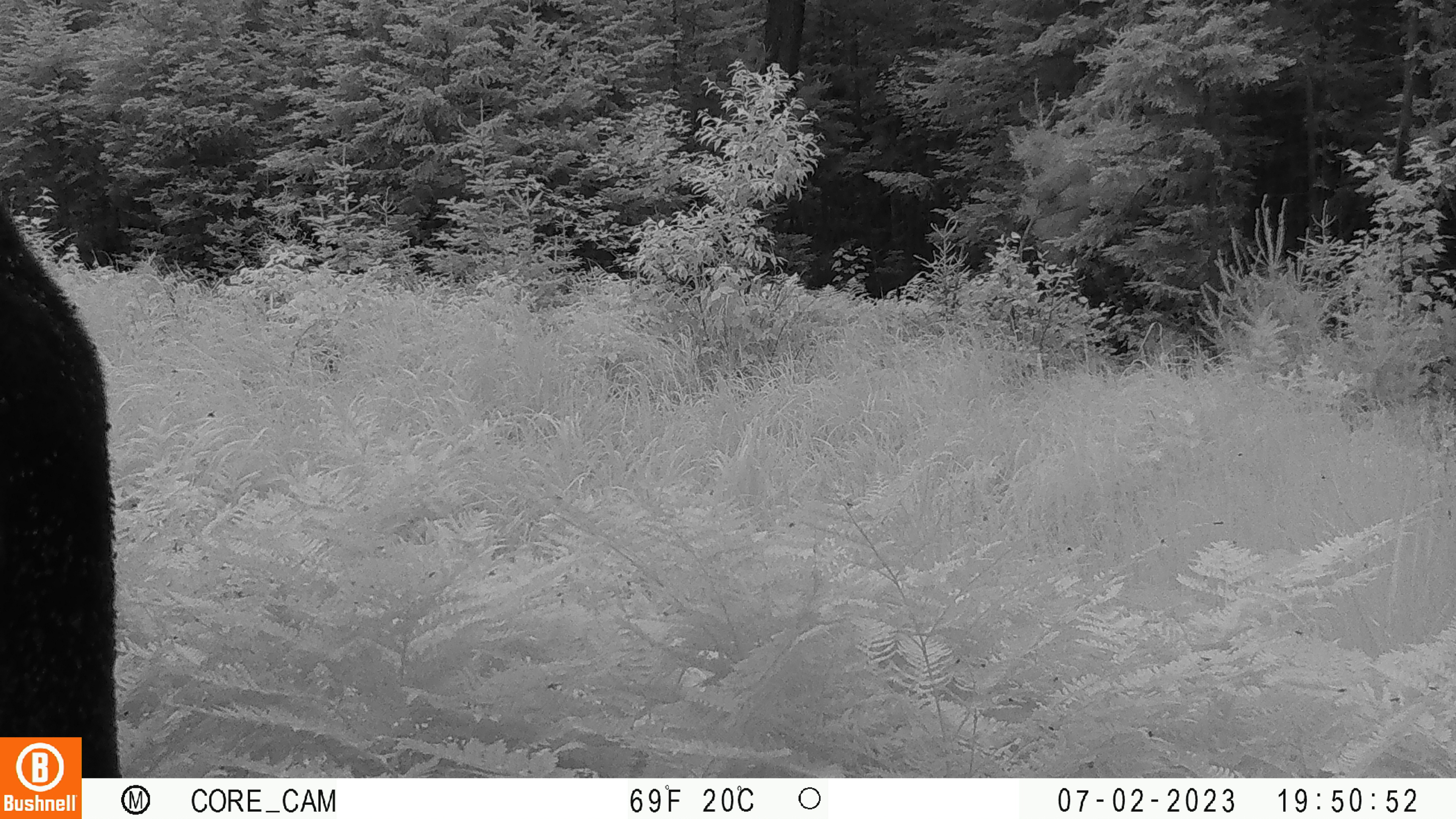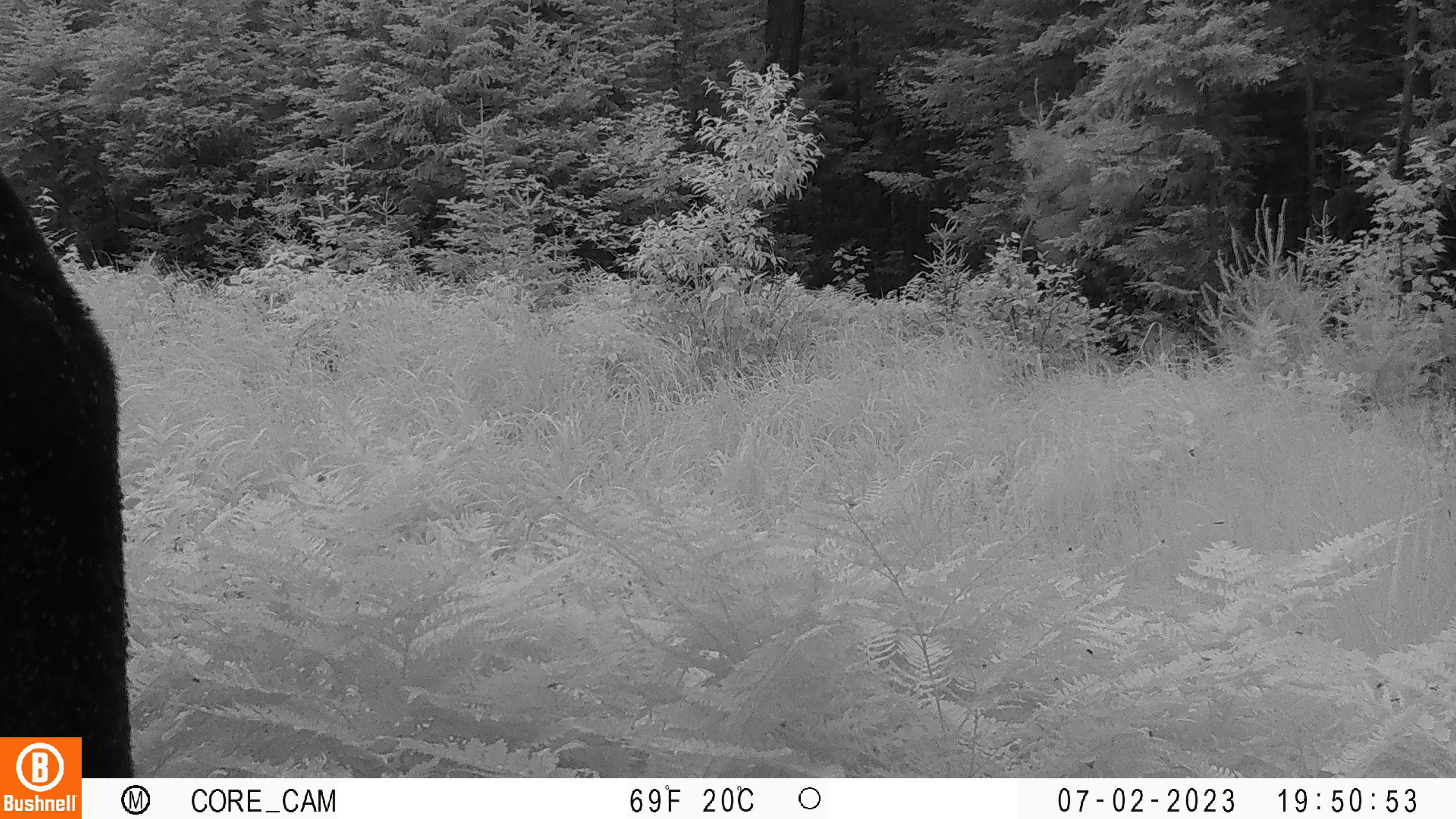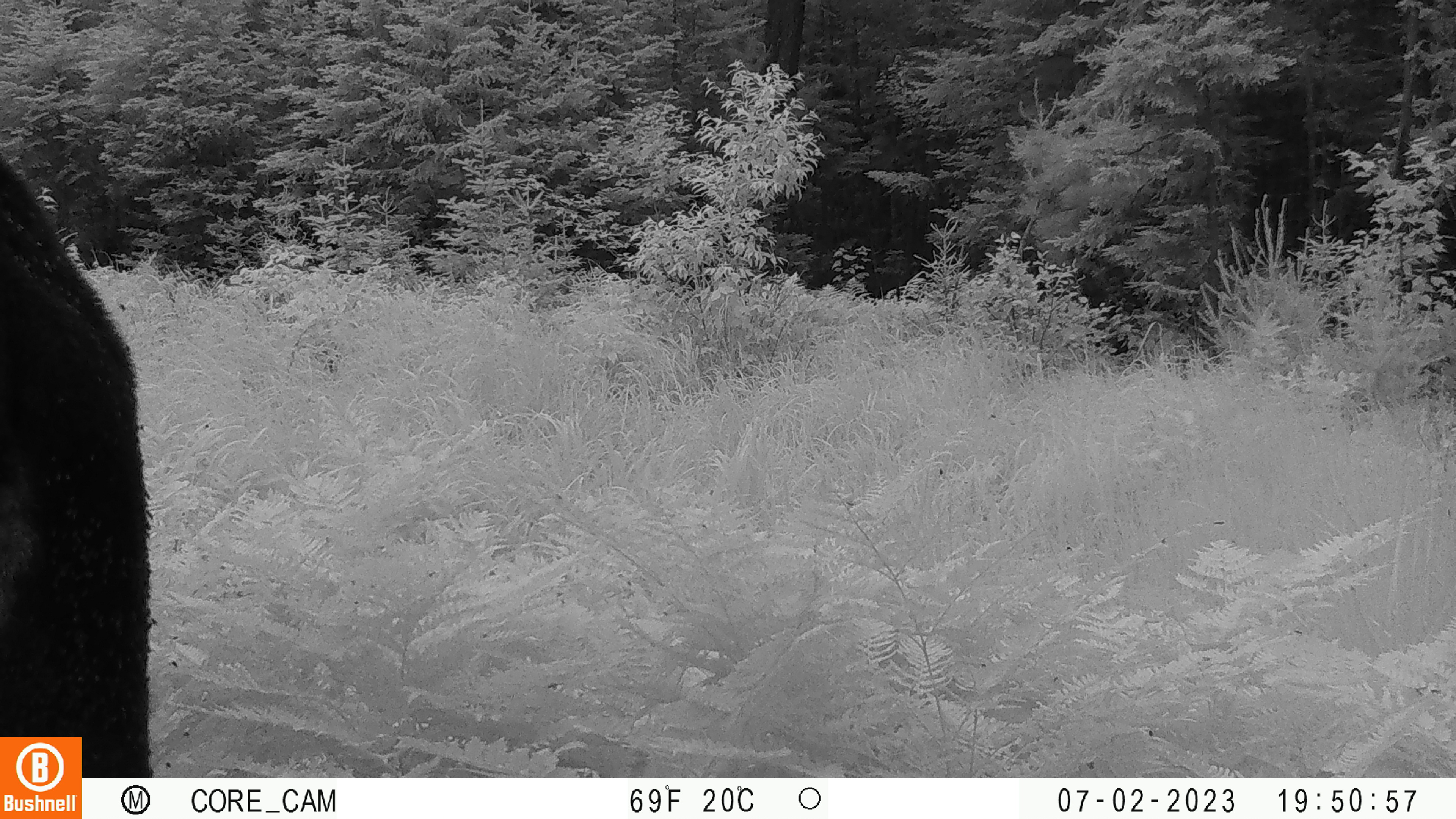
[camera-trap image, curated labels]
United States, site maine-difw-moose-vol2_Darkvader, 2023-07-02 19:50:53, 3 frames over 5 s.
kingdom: Animalia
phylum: Chordata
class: Mammalia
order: Artiodactyla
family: Cervidae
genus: Alces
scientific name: Alces alces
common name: moose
Moose (Alces alces).